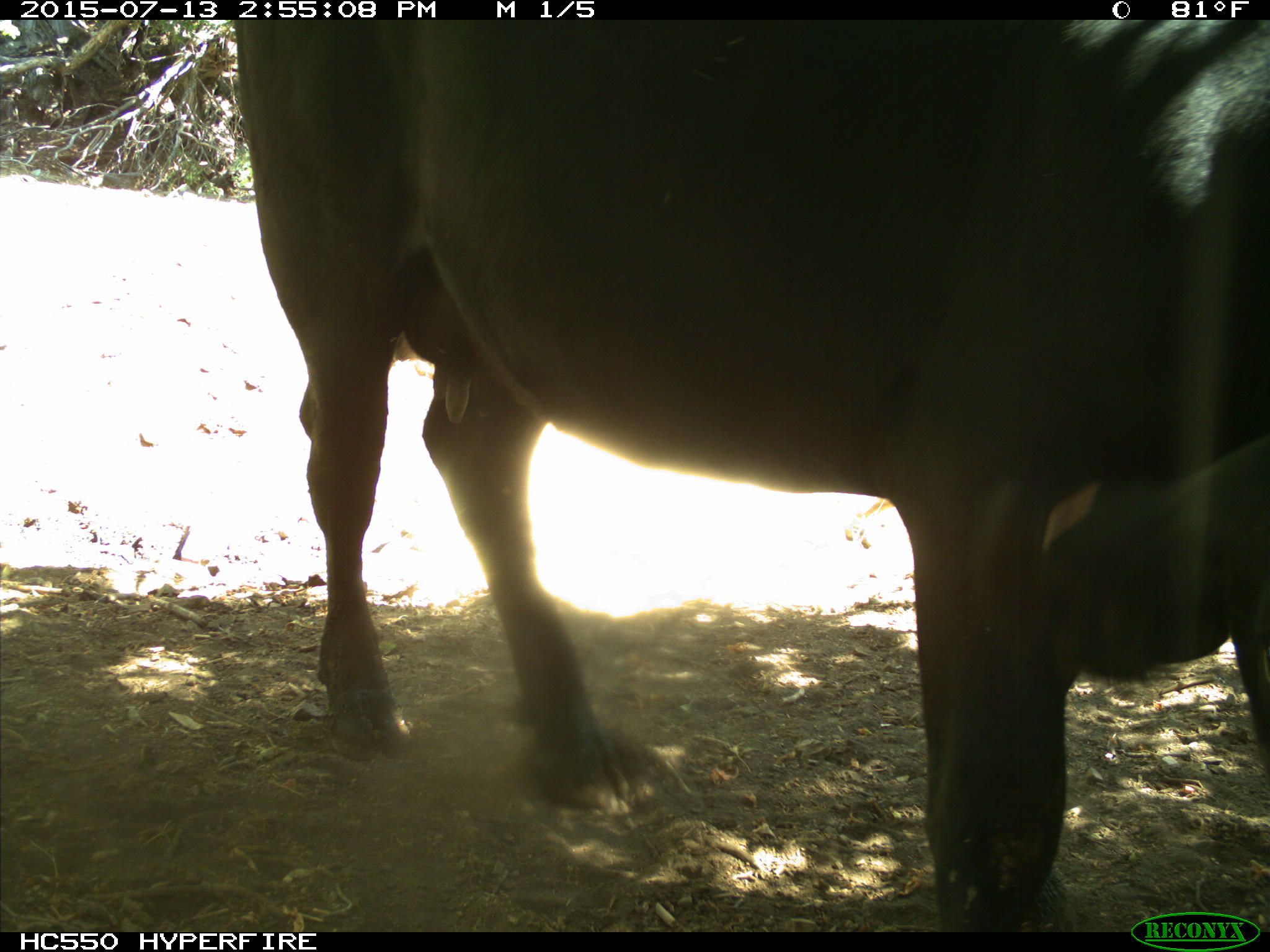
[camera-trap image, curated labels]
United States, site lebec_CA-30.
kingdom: Animalia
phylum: Chordata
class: Mammalia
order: Artiodactyla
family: Bovidae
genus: Bos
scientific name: Bos taurus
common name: domestic cow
Bos taurus (domestic cow).